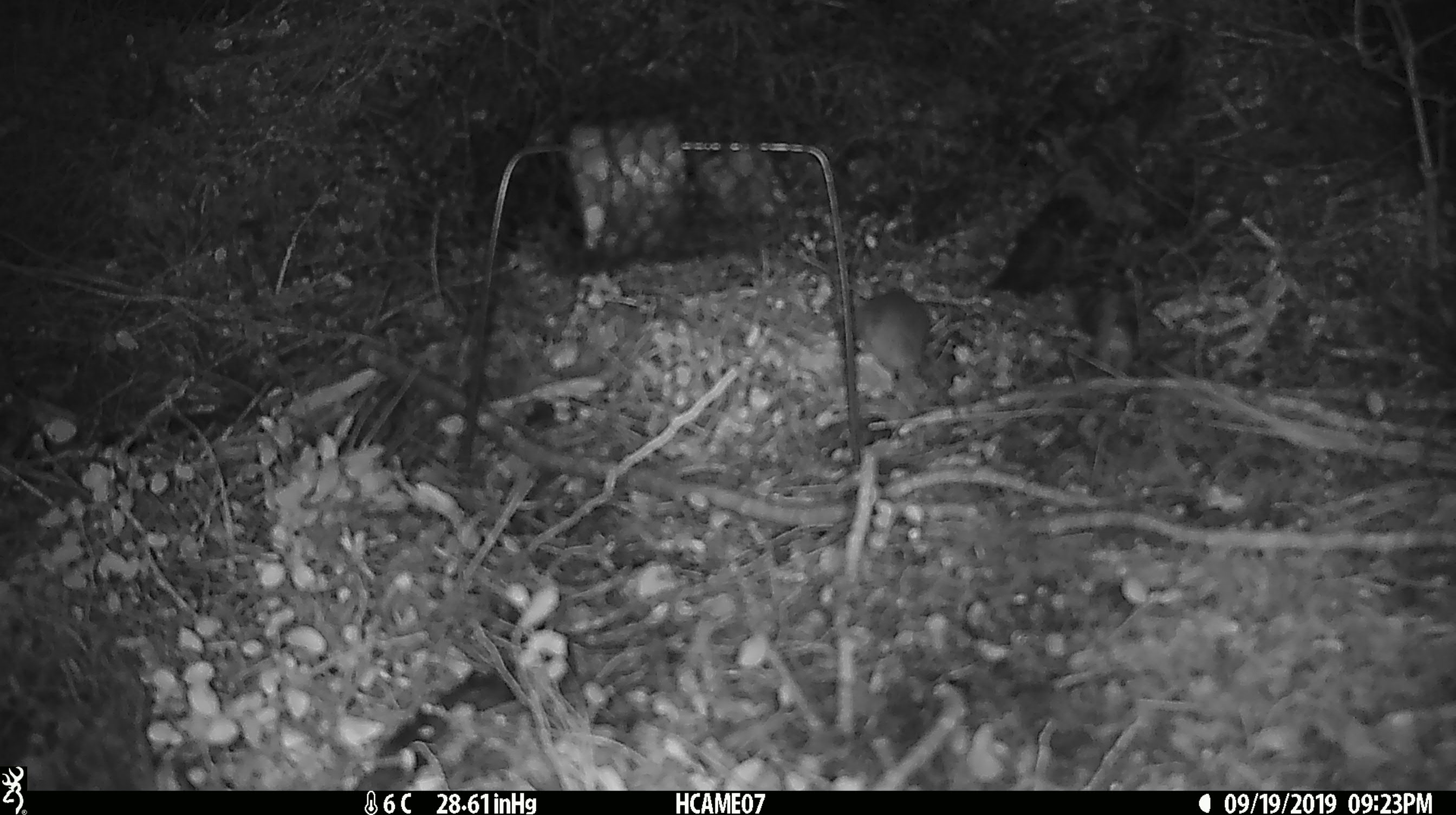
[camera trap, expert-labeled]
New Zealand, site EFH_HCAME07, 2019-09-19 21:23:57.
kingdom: Animalia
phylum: Chordata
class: Mammalia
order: Rodentia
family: Muridae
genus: Mus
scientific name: Mus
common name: mouse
Mouse (Mus).